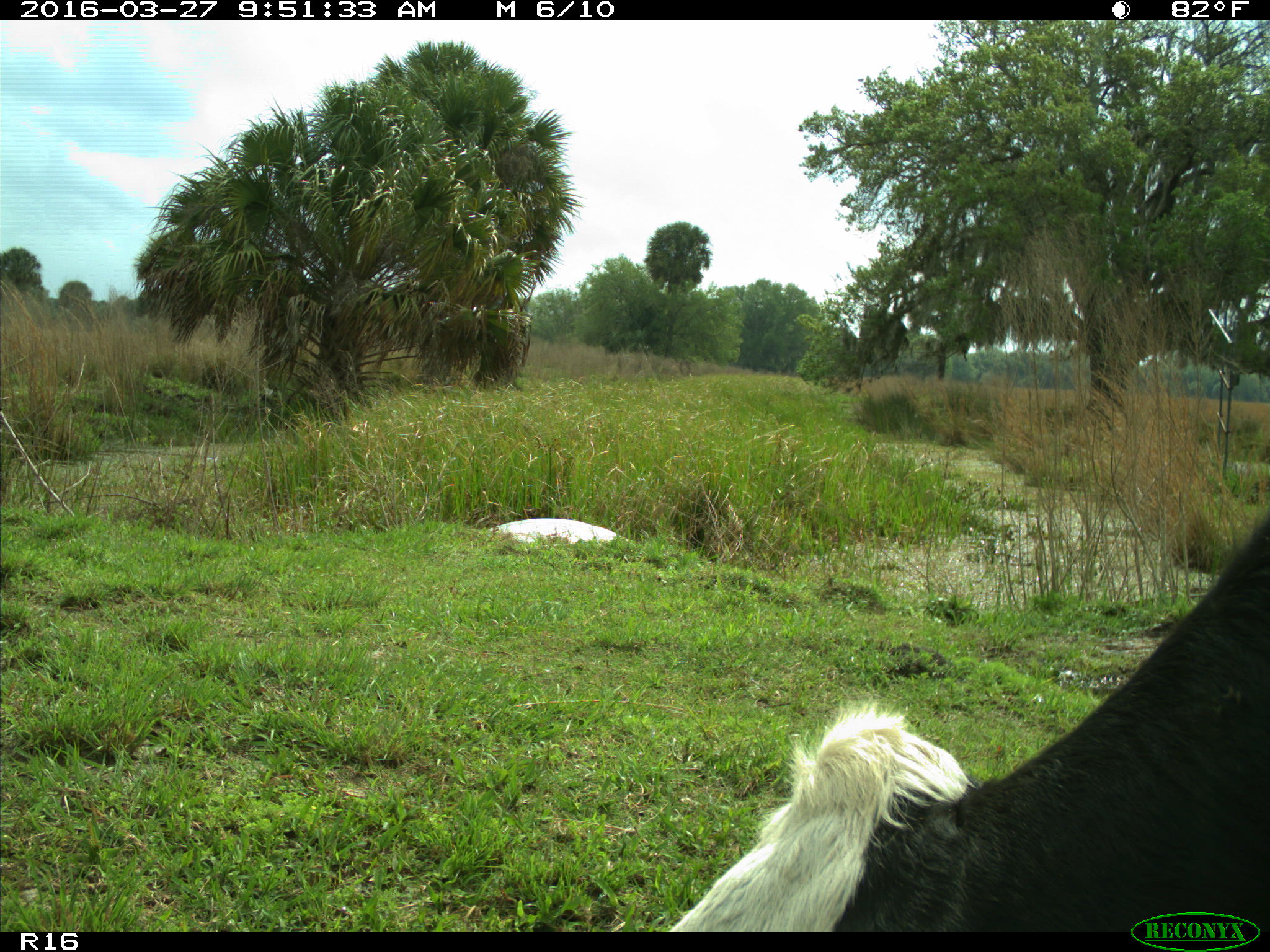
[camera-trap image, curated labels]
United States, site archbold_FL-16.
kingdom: Animalia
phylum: Chordata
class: Mammalia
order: Artiodactyla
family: Bovidae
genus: Bos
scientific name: Bos taurus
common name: domestic cow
Bos taurus (domestic cow).